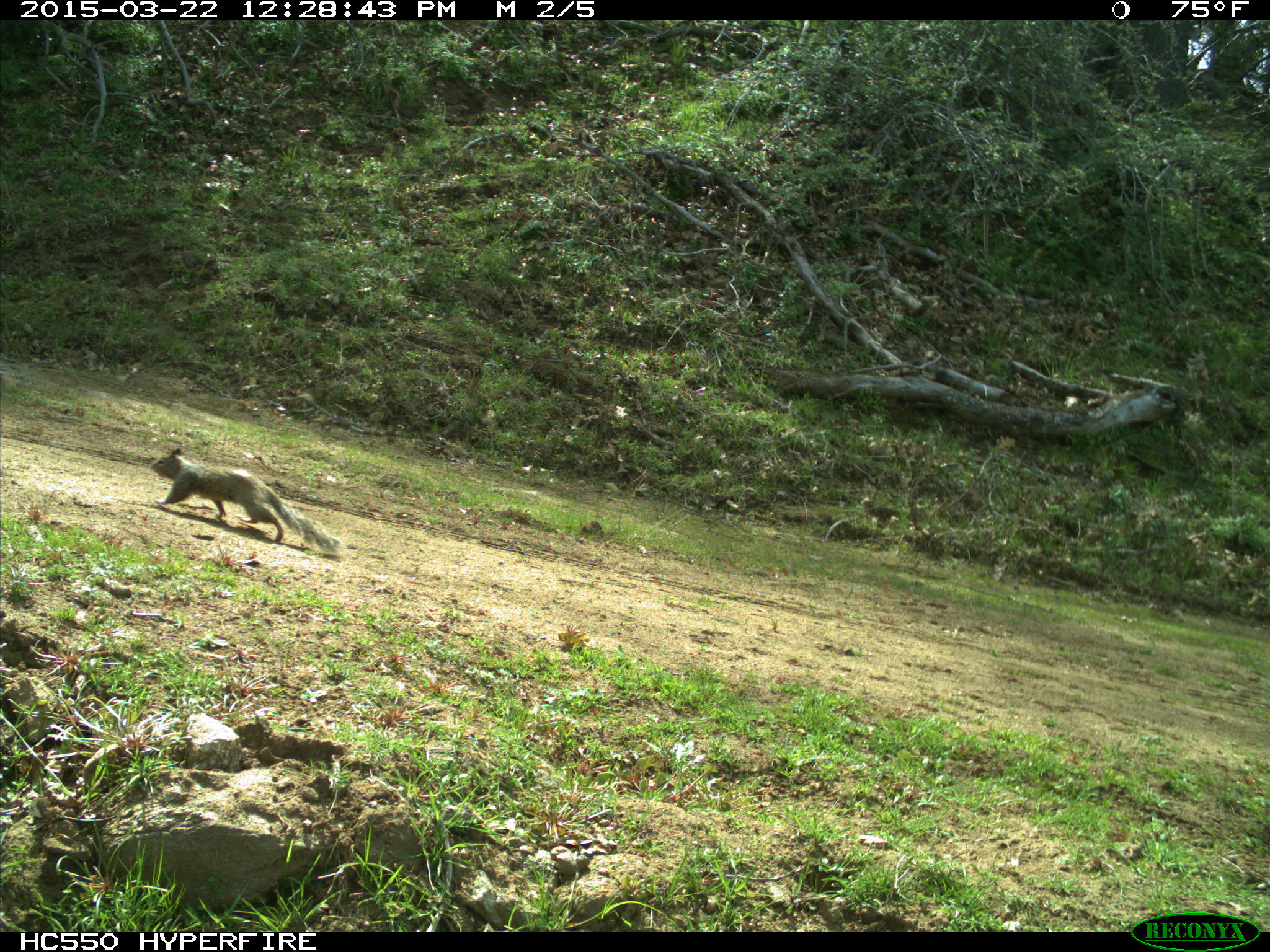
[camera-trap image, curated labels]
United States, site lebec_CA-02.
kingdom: Animalia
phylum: Chordata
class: Mammalia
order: Rodentia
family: Sciuridae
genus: Otospermophilus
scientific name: Otospermophilus beecheyi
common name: california ground squirrel